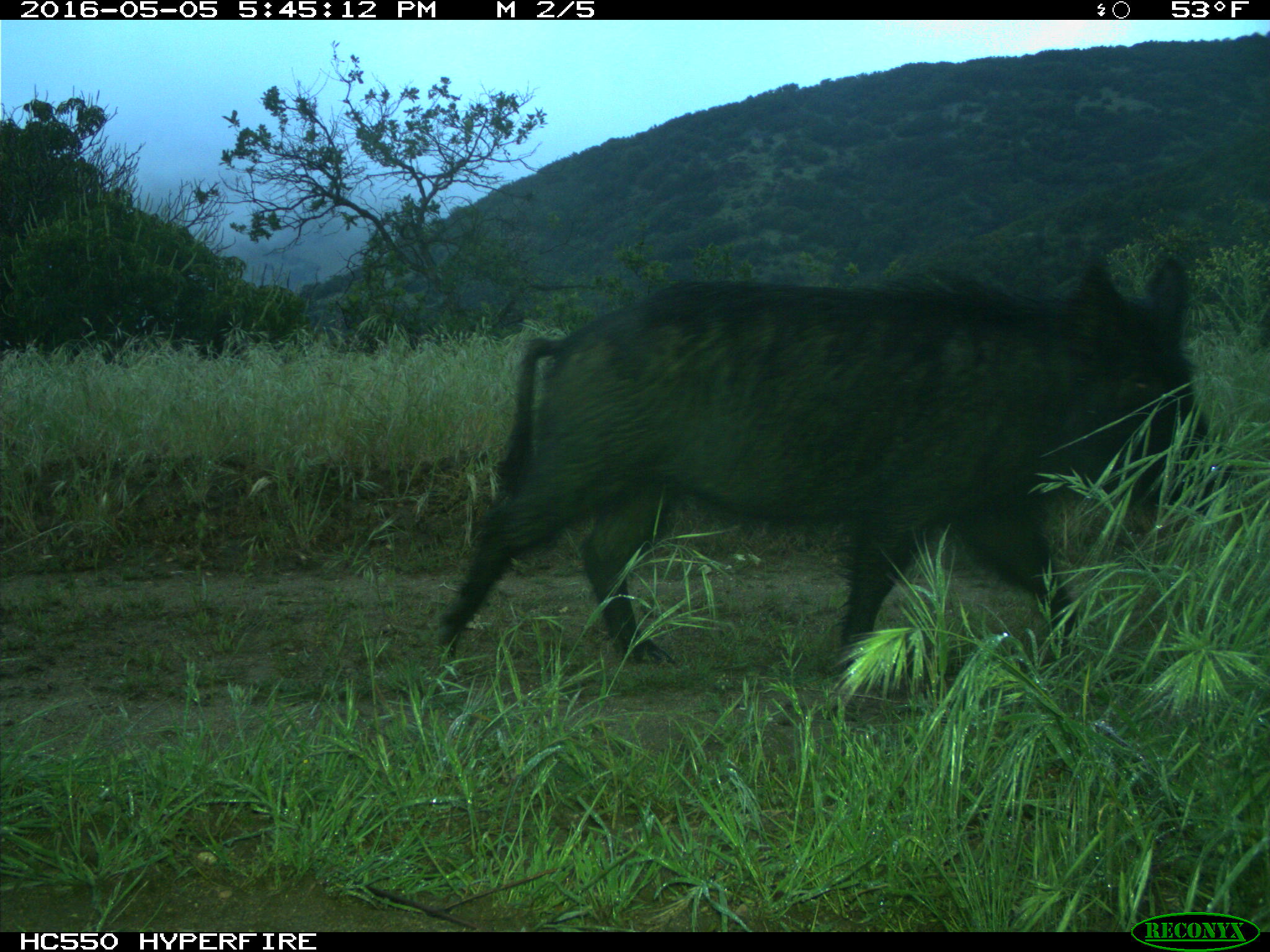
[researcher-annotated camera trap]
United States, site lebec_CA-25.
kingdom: Animalia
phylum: Chordata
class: Mammalia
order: Artiodactyla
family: Suidae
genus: Sus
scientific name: Sus scrofa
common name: wild boar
Sus scrofa (wild boar).